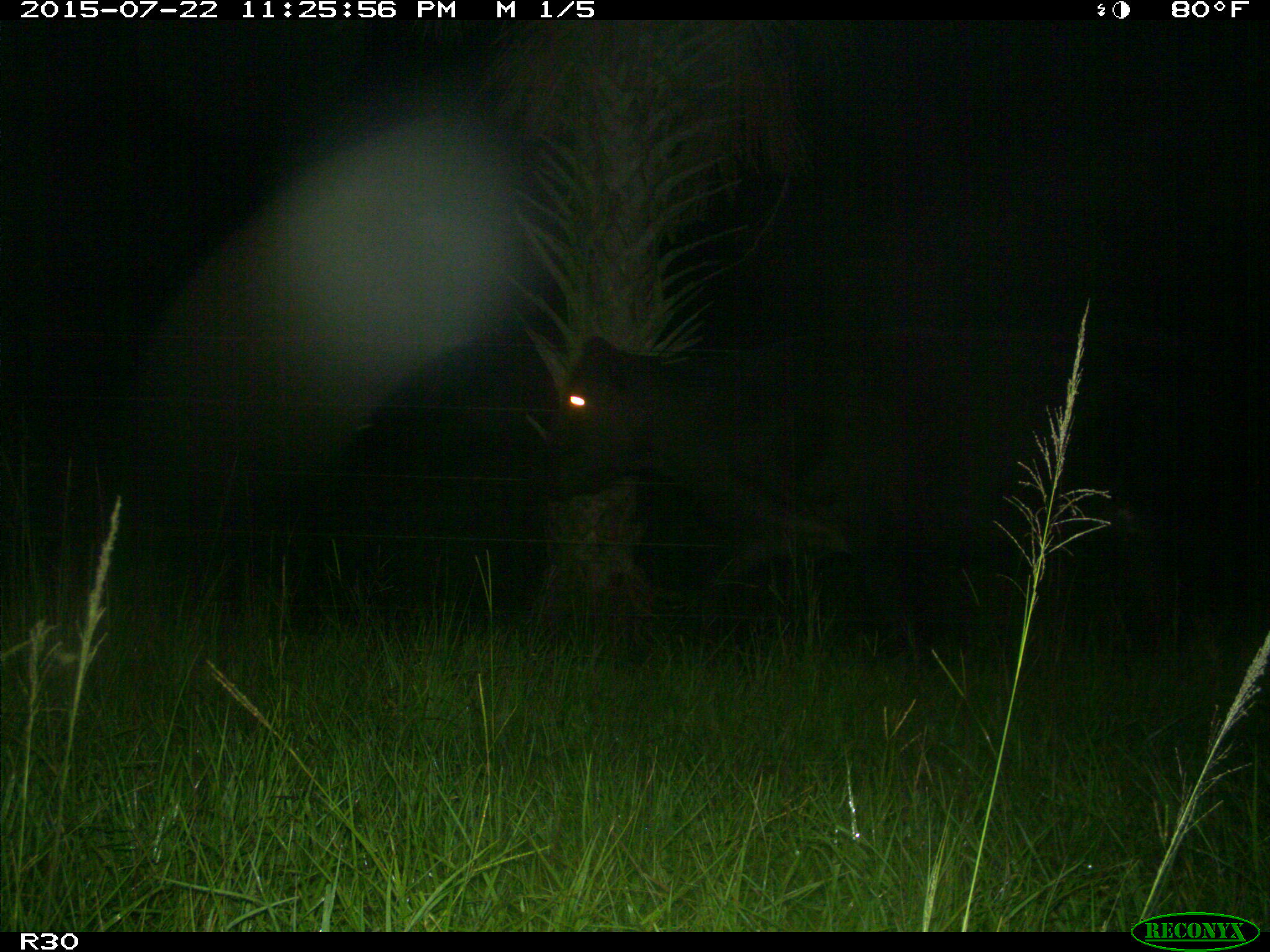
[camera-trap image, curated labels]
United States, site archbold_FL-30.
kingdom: Animalia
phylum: Chordata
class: Mammalia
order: Artiodactyla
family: Bovidae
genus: Bos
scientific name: Bos taurus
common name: domestic cow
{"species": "Bos taurus (domestic cow)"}